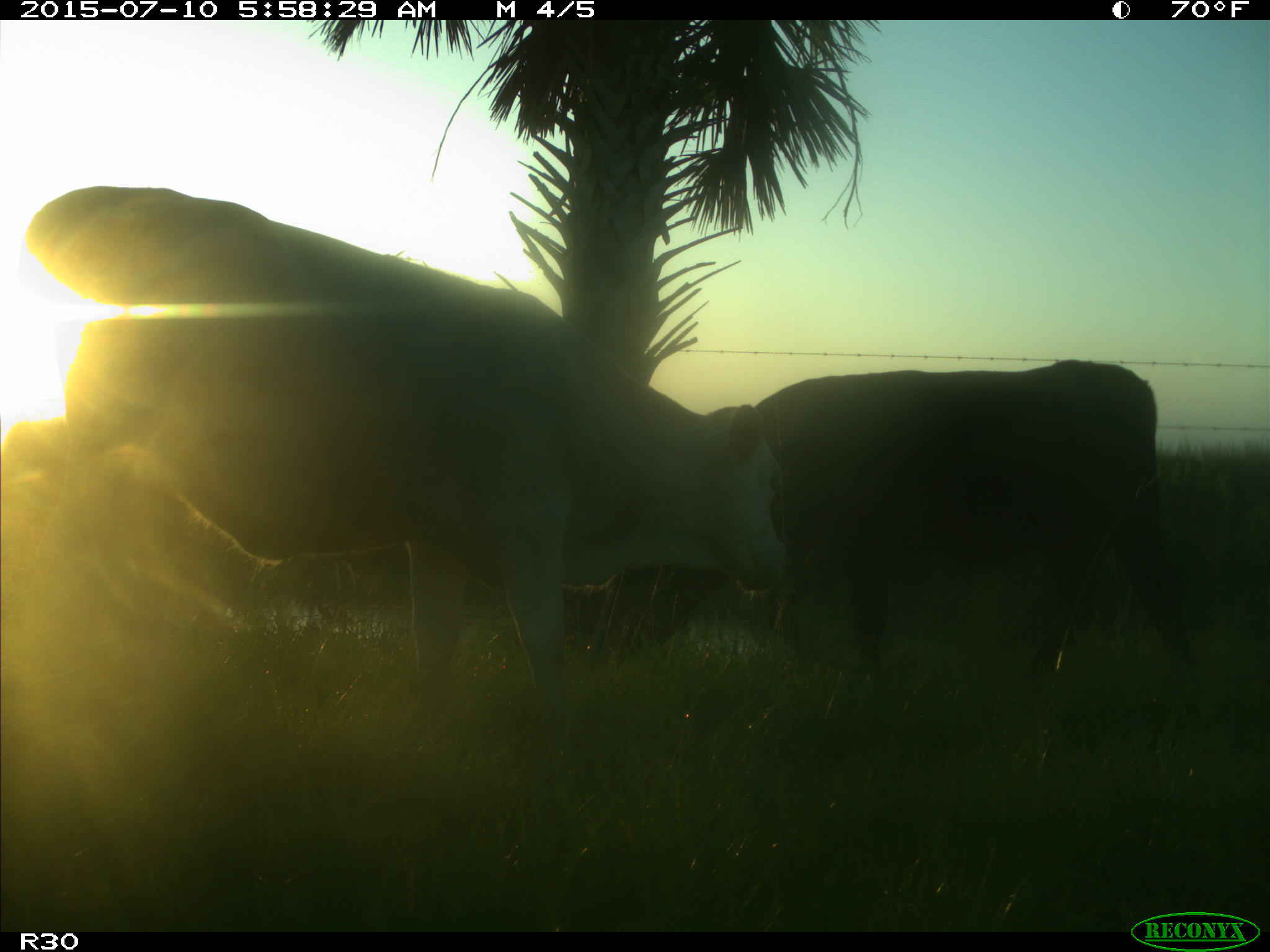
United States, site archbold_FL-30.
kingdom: Animalia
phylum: Chordata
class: Mammalia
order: Artiodactyla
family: Bovidae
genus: Bos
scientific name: Bos taurus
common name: domestic cow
Bos taurus (domestic cow).